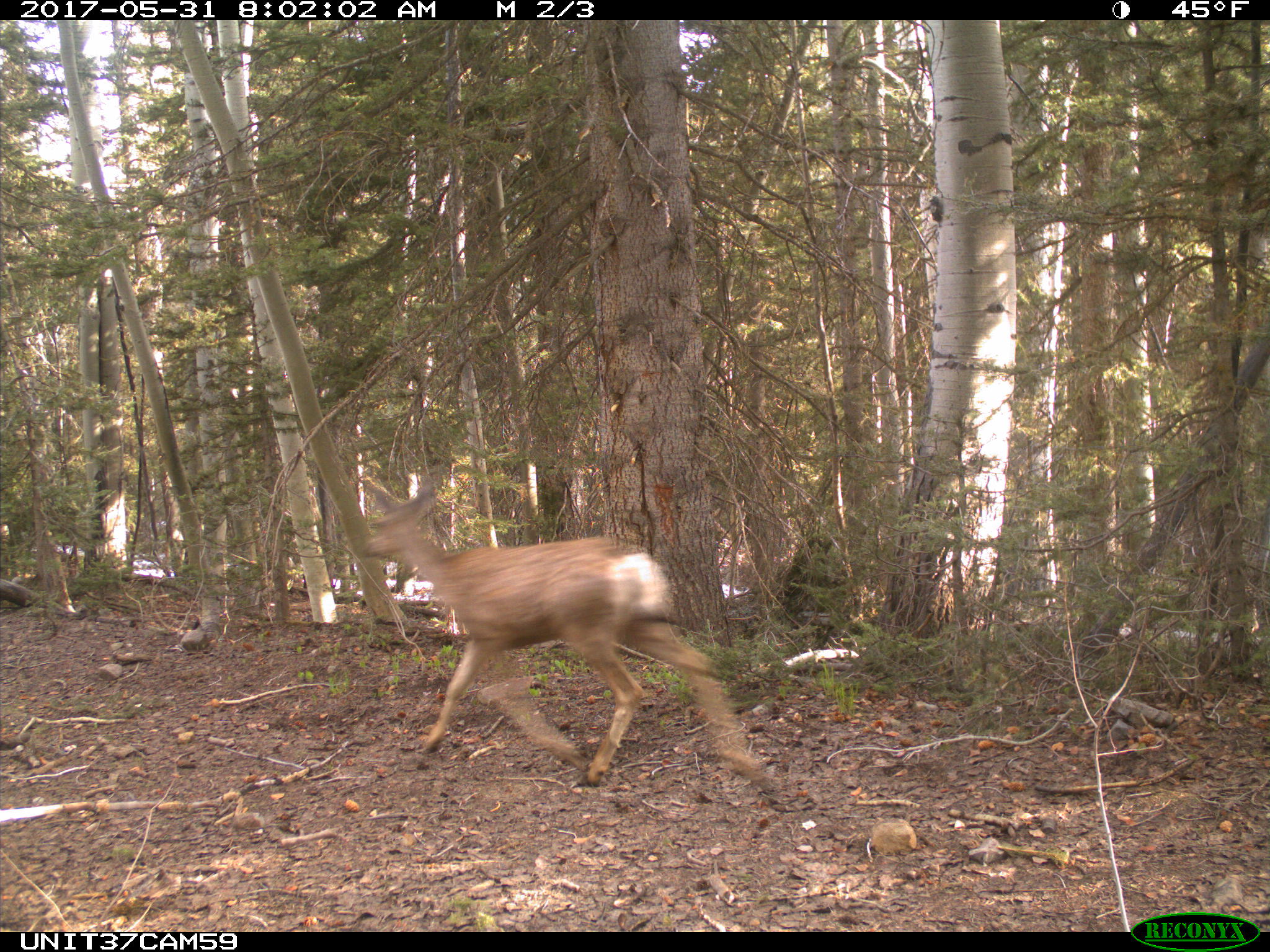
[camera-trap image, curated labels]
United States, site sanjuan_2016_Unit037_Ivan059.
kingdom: Animalia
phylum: Chordata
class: Mammalia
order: Artiodactyla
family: Cervidae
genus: Odocoileus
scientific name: Odocoileus hemionus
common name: mule deer